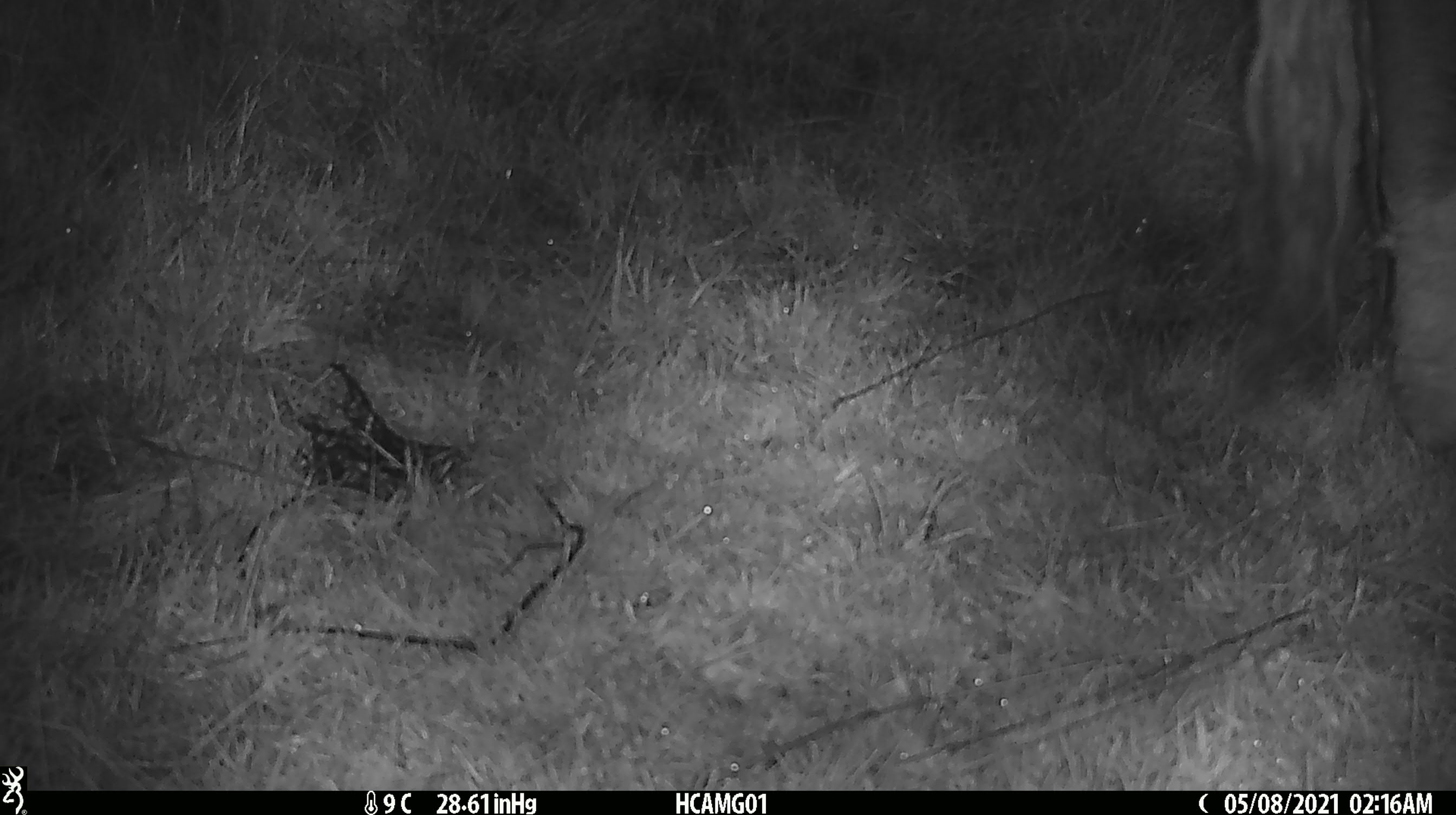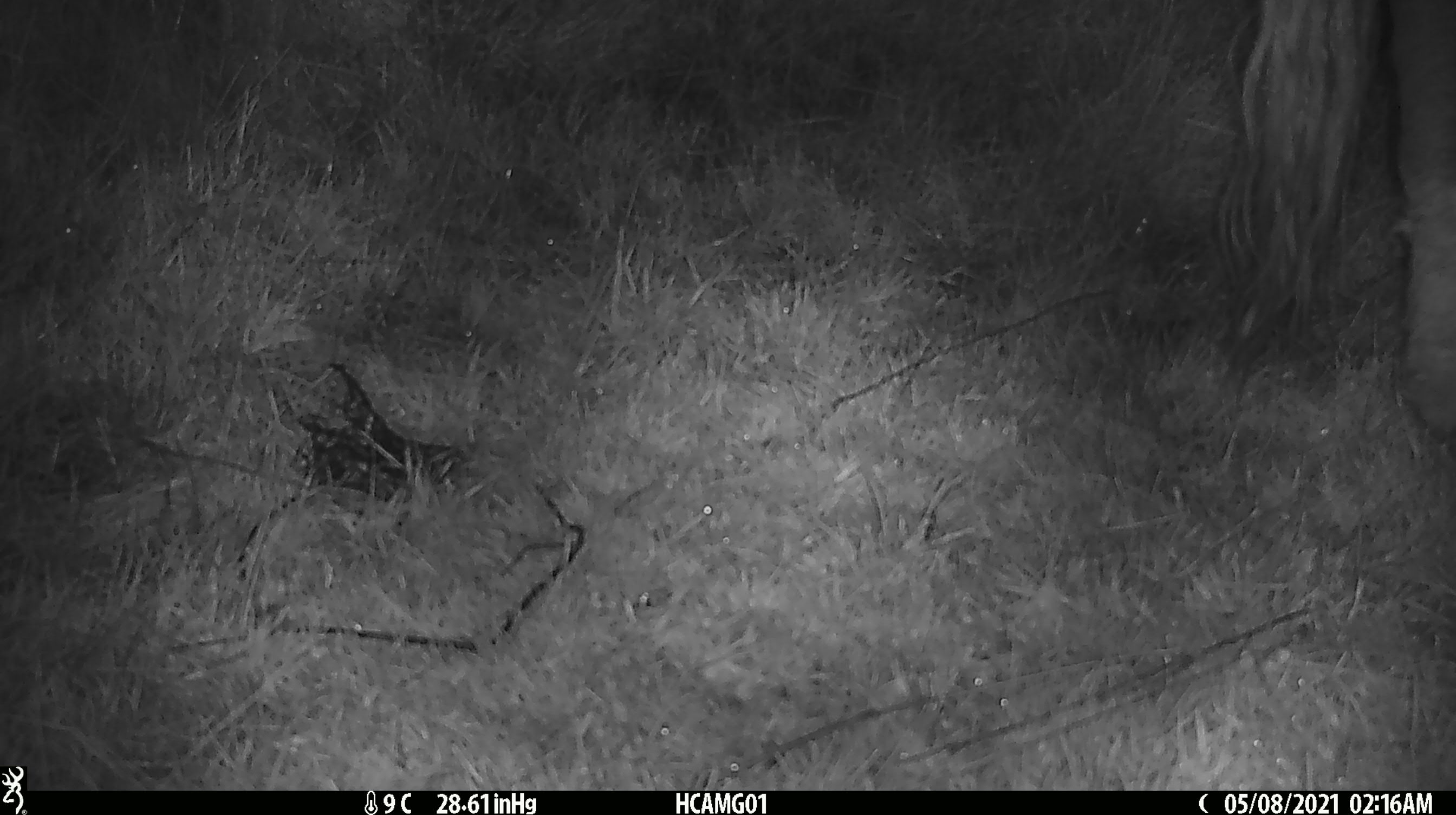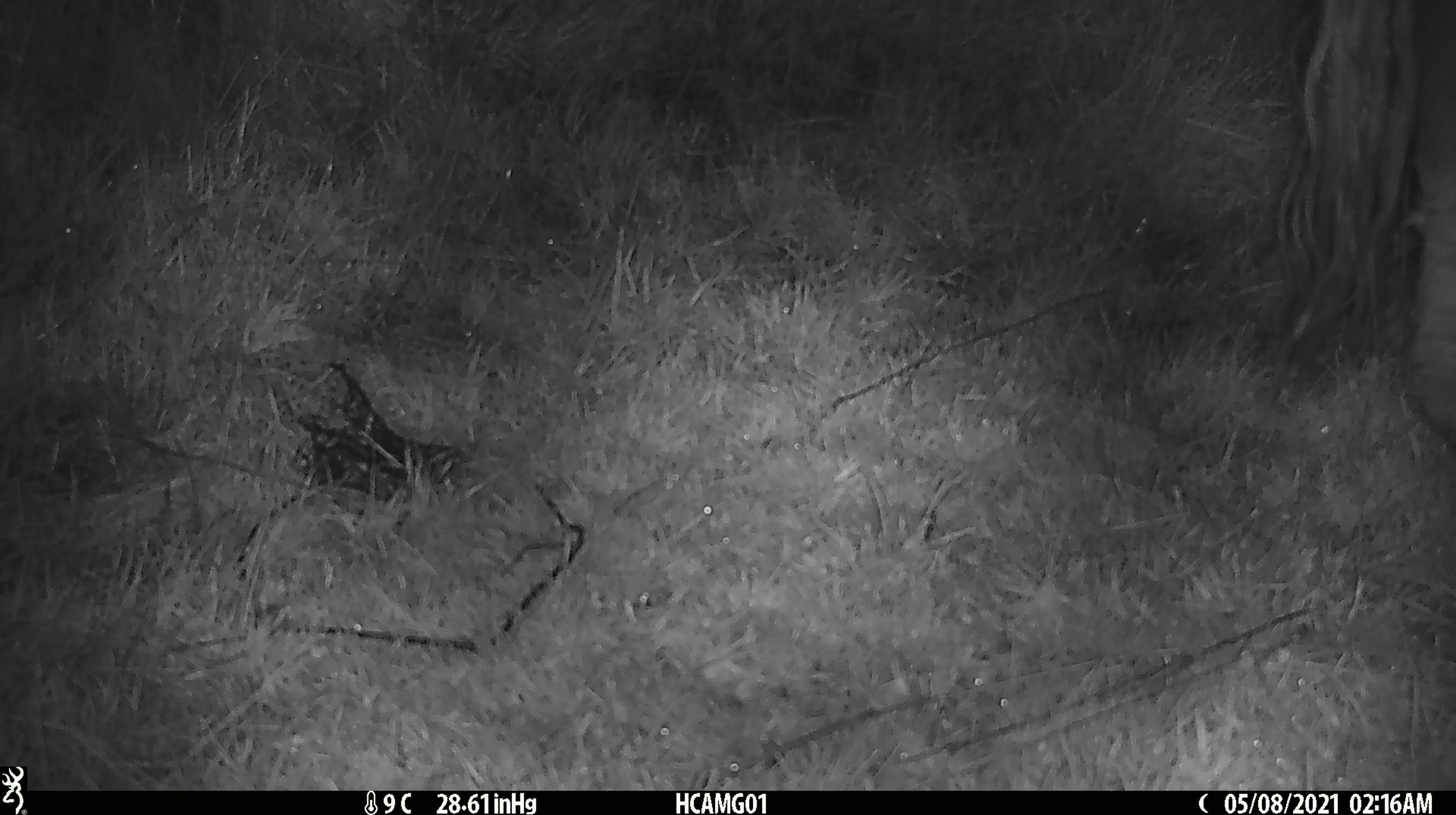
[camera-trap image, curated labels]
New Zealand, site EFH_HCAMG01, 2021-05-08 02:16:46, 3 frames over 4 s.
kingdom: Animalia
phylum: Chordata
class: Mammalia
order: Artiodactyla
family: Bovidae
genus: Bos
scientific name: Bos taurus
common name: domestic cow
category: cow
Cow (domestic cow) (Bos taurus).